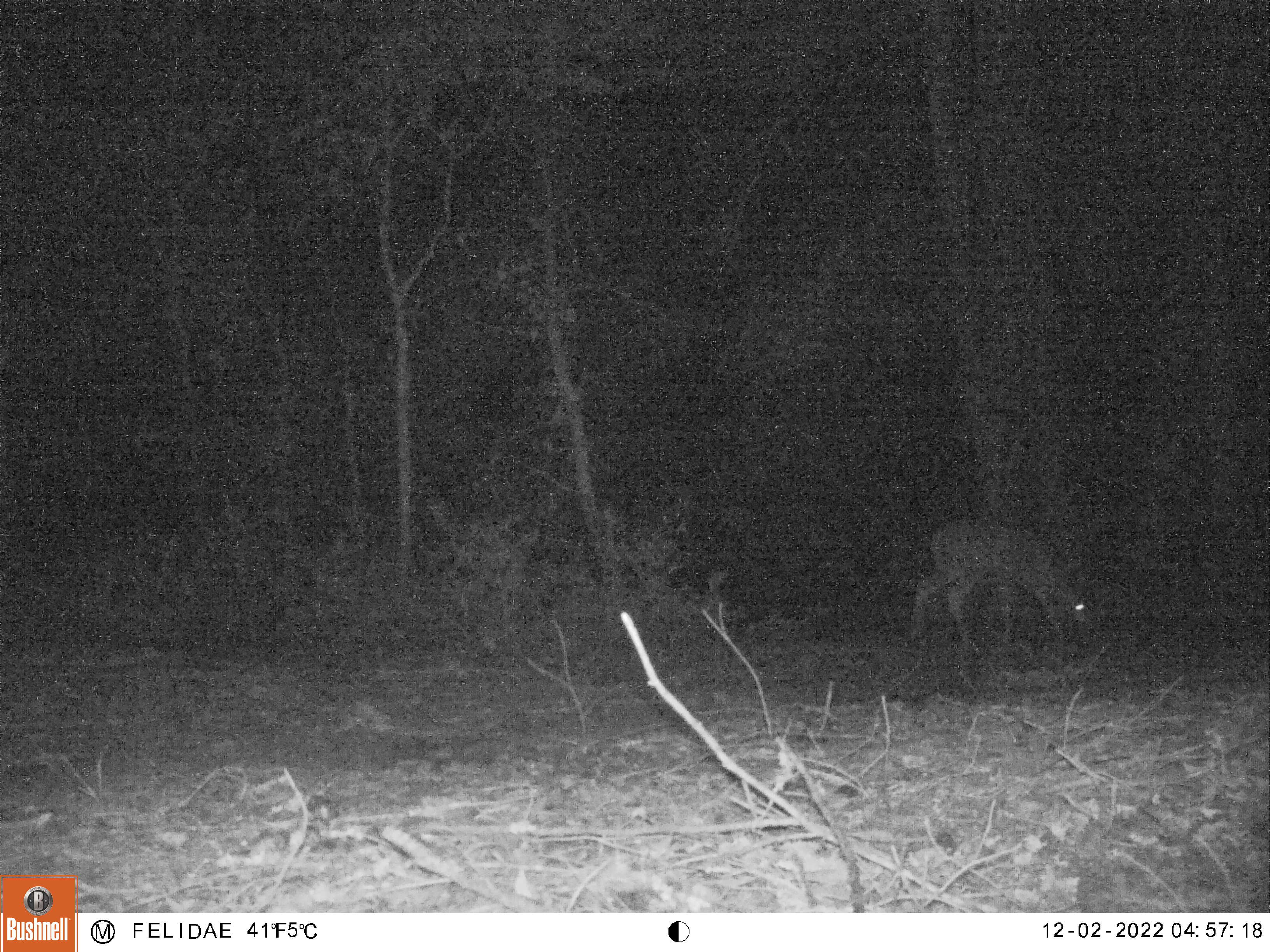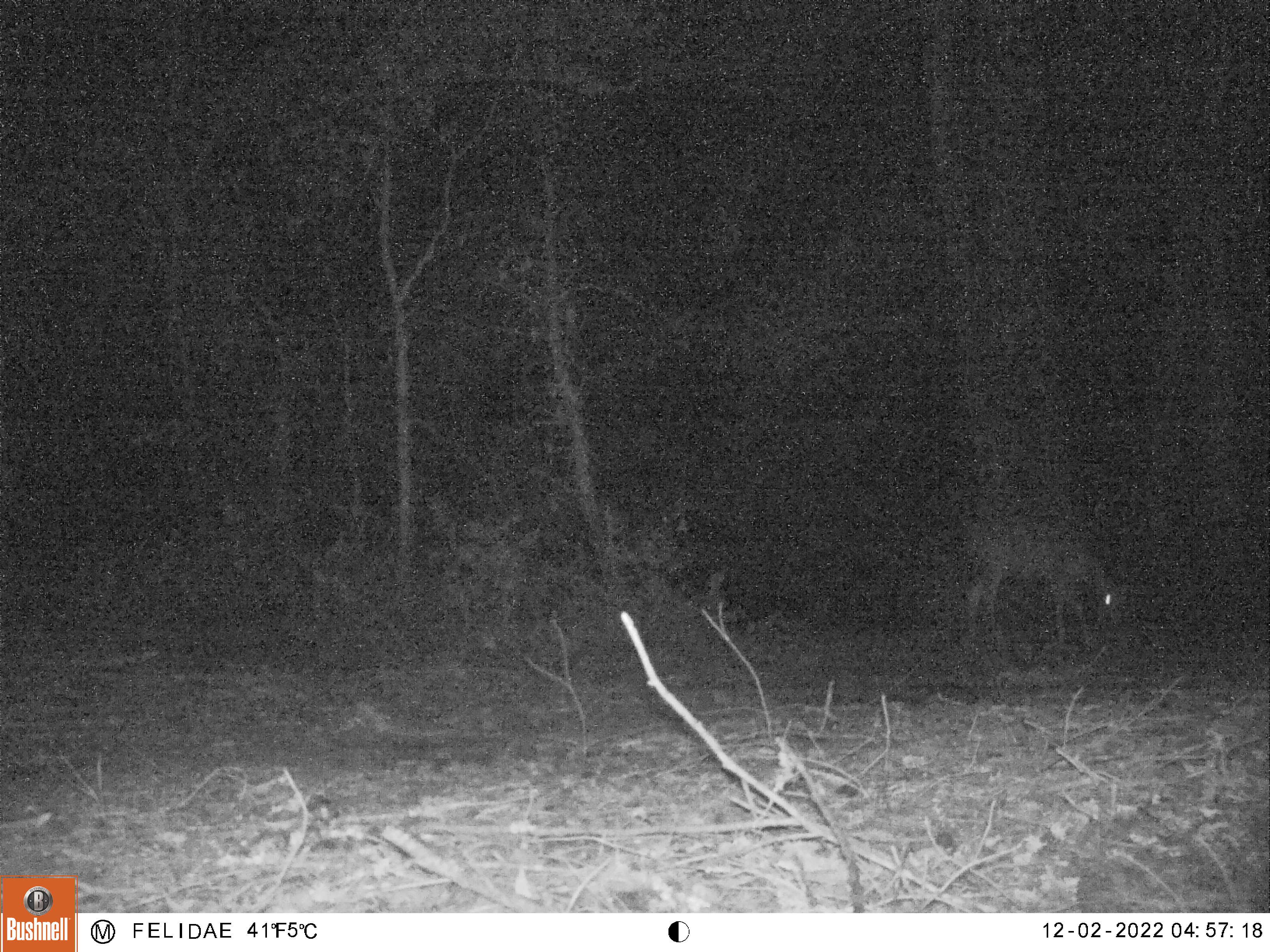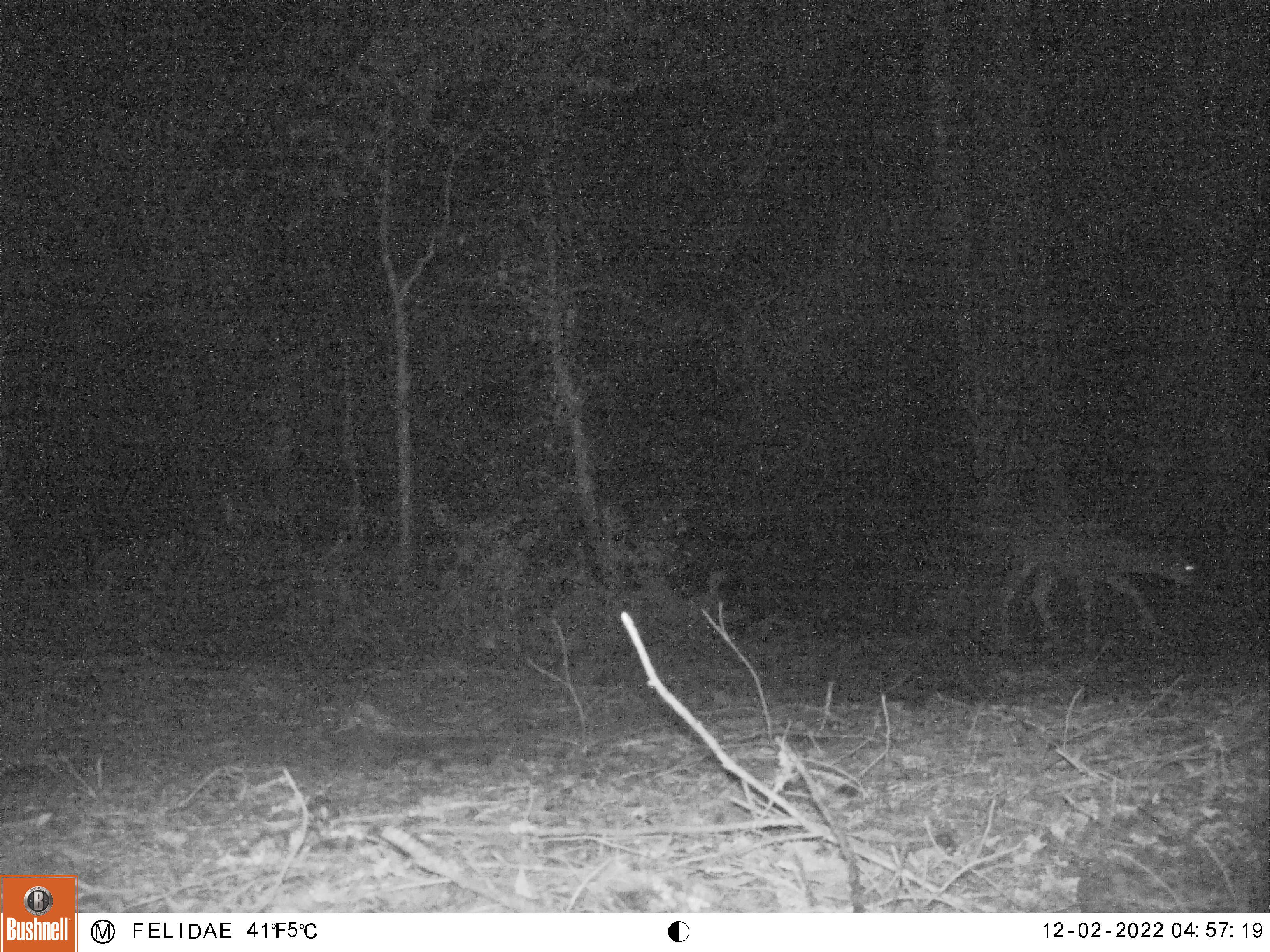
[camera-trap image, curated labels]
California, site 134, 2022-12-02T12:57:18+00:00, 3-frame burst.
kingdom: Animalia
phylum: Chordata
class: Mammalia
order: Artiodactyla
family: Cervidae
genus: Odocoileus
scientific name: Odocoileus hemionus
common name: mule deer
Mule deer (Odocoileus hemionus).